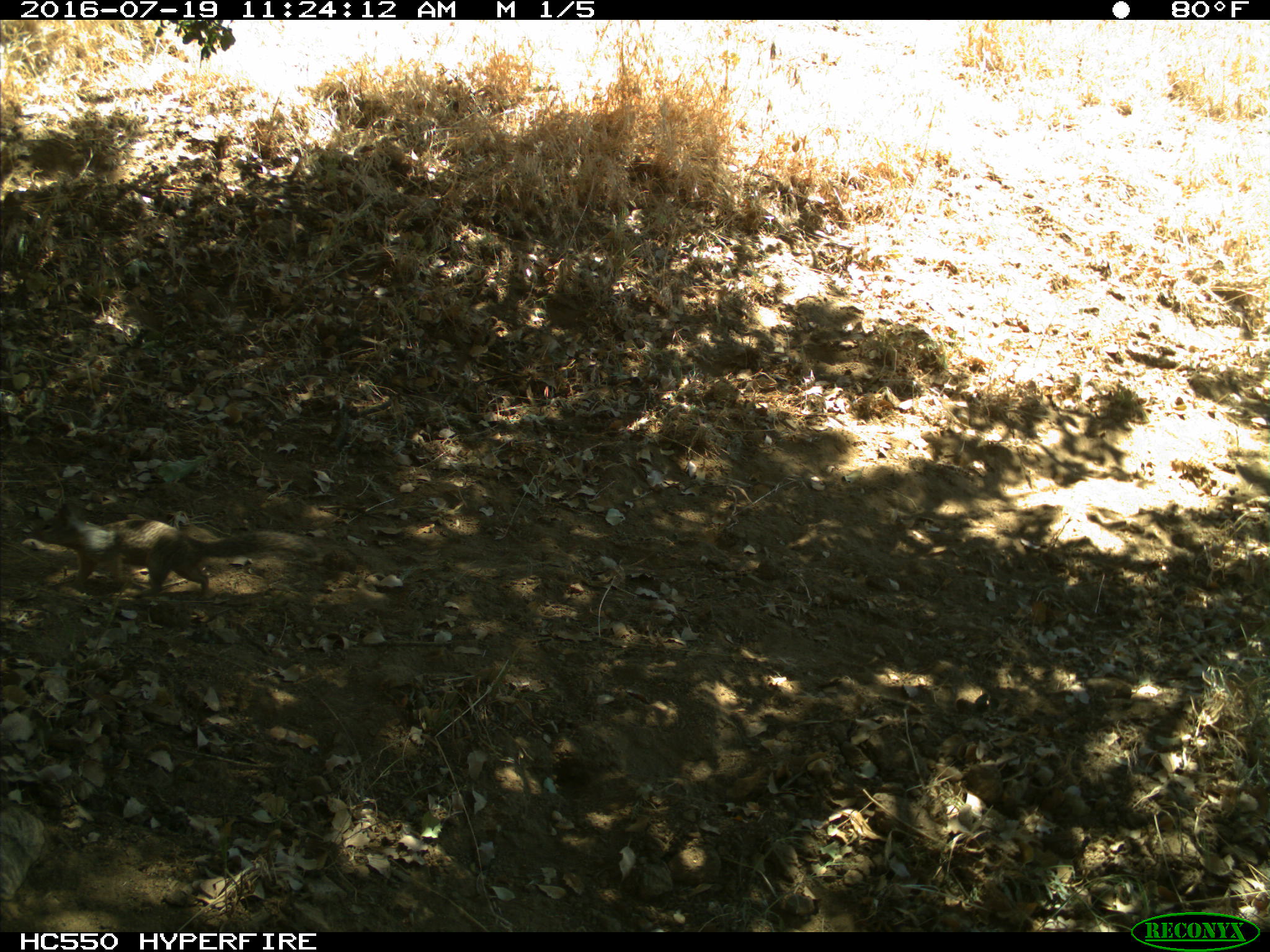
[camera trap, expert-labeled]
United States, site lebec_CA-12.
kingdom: Animalia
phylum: Chordata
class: Mammalia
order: Rodentia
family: Sciuridae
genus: Otospermophilus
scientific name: Otospermophilus beecheyi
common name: california ground squirrel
Otospermophilus beecheyi (california ground squirrel).